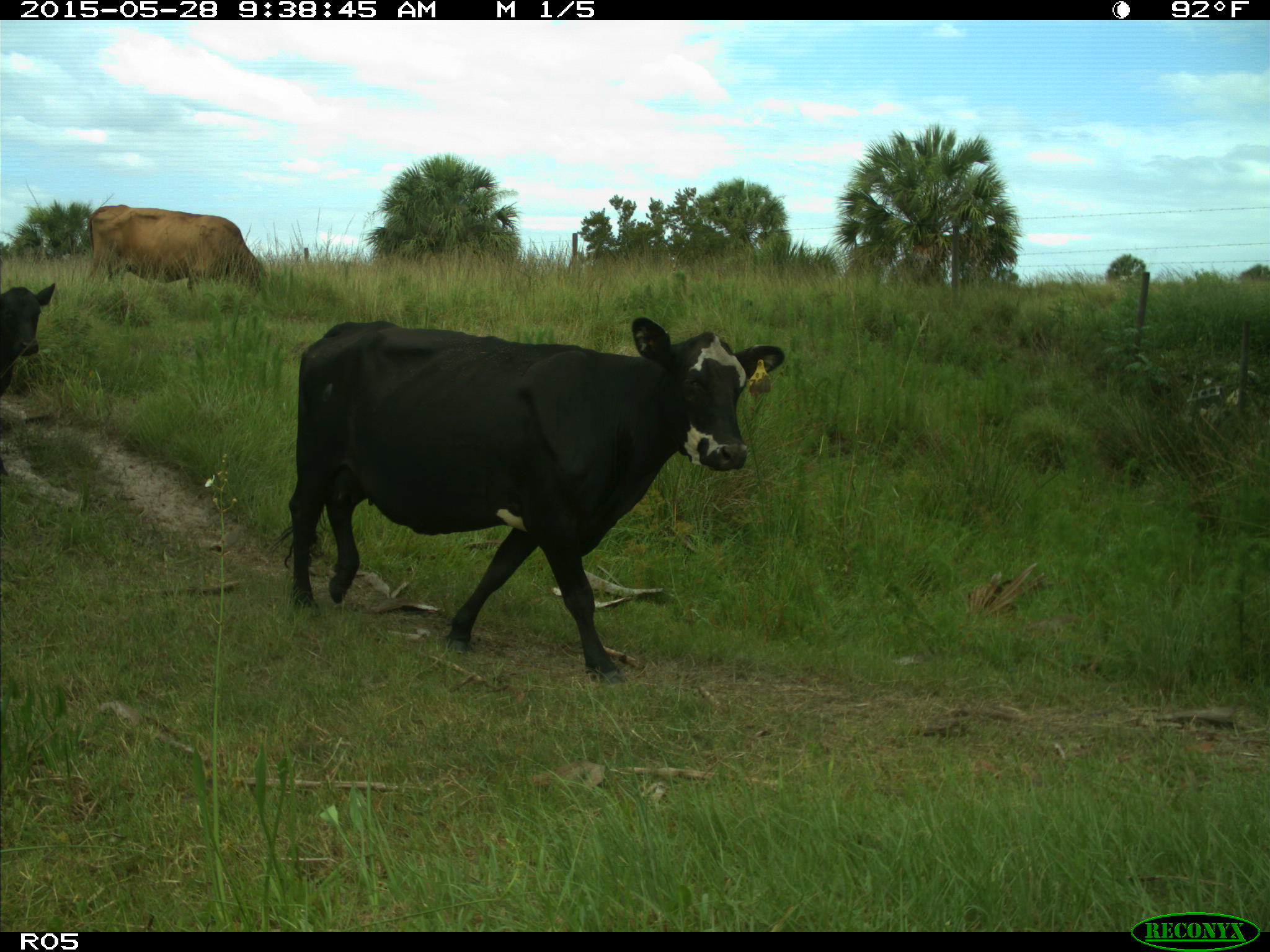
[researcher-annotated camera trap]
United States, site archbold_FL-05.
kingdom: Animalia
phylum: Chordata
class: Mammalia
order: Artiodactyla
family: Bovidae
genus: Bos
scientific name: Bos taurus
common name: domestic cow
Bos taurus (domestic cow).